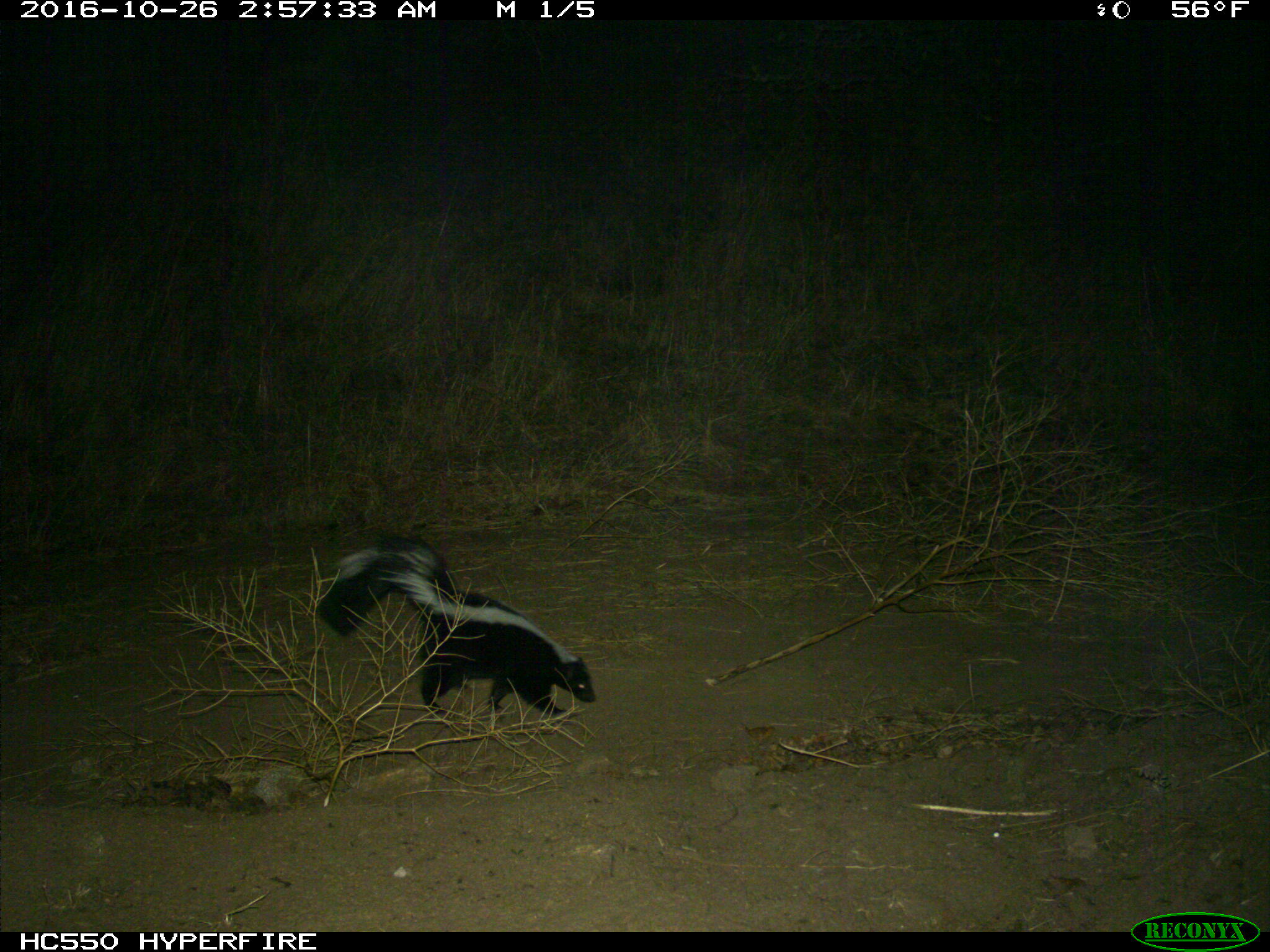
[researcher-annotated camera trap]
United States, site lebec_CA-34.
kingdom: Animalia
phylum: Chordata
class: Mammalia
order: Carnivora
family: Mephitidae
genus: Mephitis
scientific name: Mephitis mephitis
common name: striped skunk